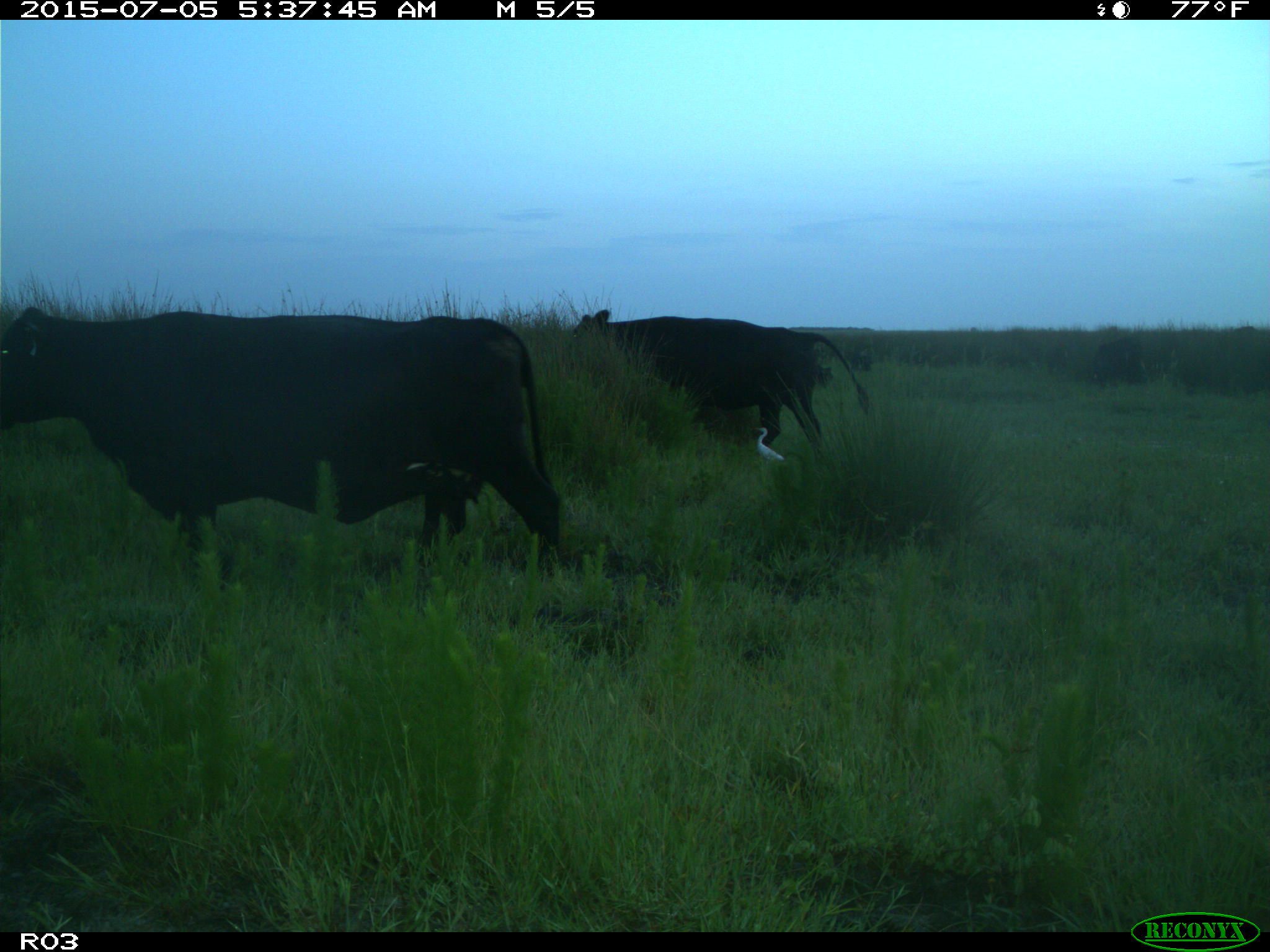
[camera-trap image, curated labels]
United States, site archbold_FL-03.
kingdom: Animalia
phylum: Chordata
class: Mammalia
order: Artiodactyla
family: Bovidae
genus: Bos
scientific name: Bos taurus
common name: domestic cow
Bos taurus (domestic cow).